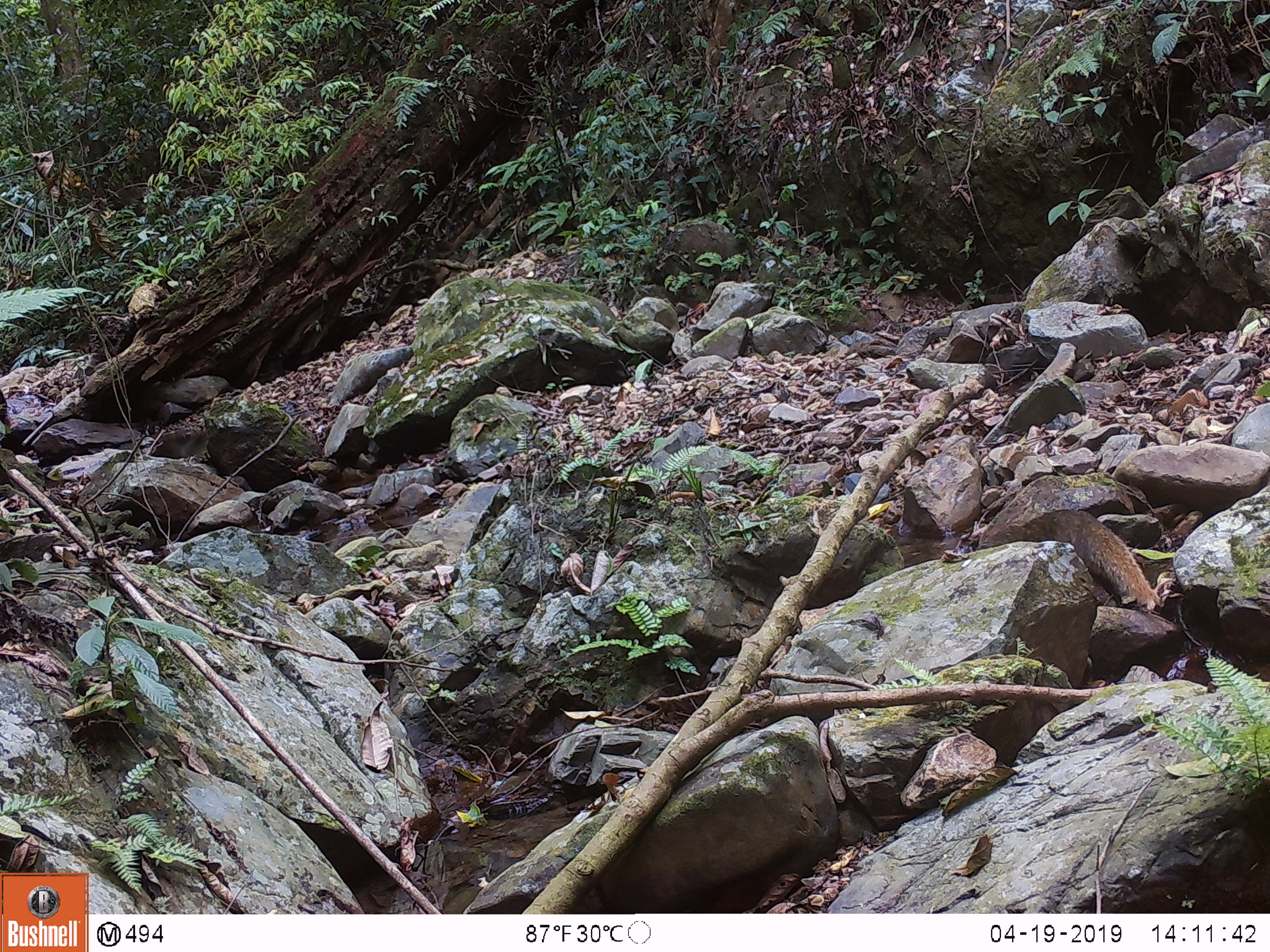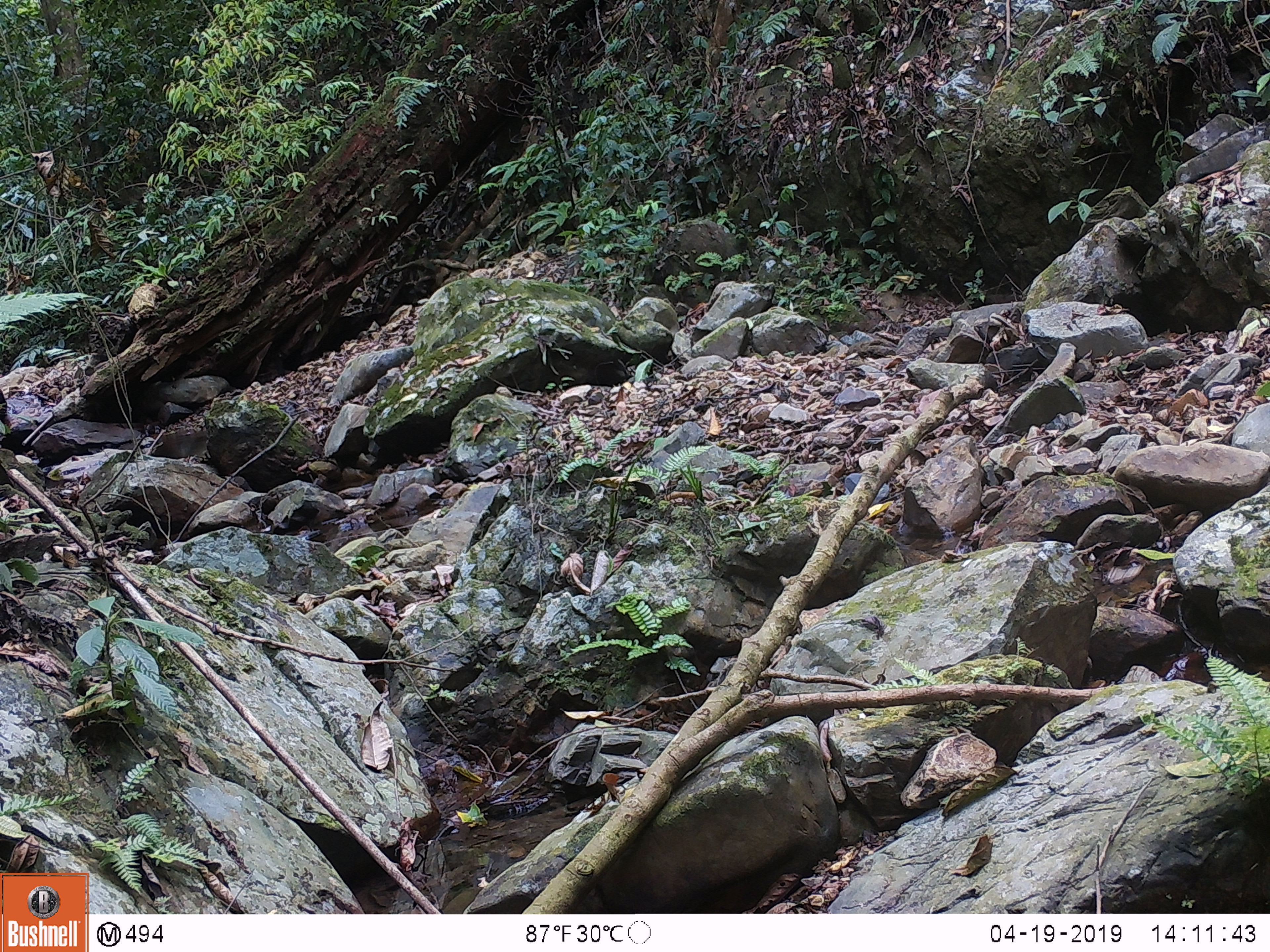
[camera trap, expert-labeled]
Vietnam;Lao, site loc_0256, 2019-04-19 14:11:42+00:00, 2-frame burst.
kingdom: Animalia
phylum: Chordata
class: Mammalia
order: Carnivora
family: Herpestidae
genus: Urva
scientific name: Urva urva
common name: crab-eating mongoose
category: crab eating mongoose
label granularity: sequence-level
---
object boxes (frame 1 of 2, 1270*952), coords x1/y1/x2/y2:
crab eating mongoose: 975/509/1163/609